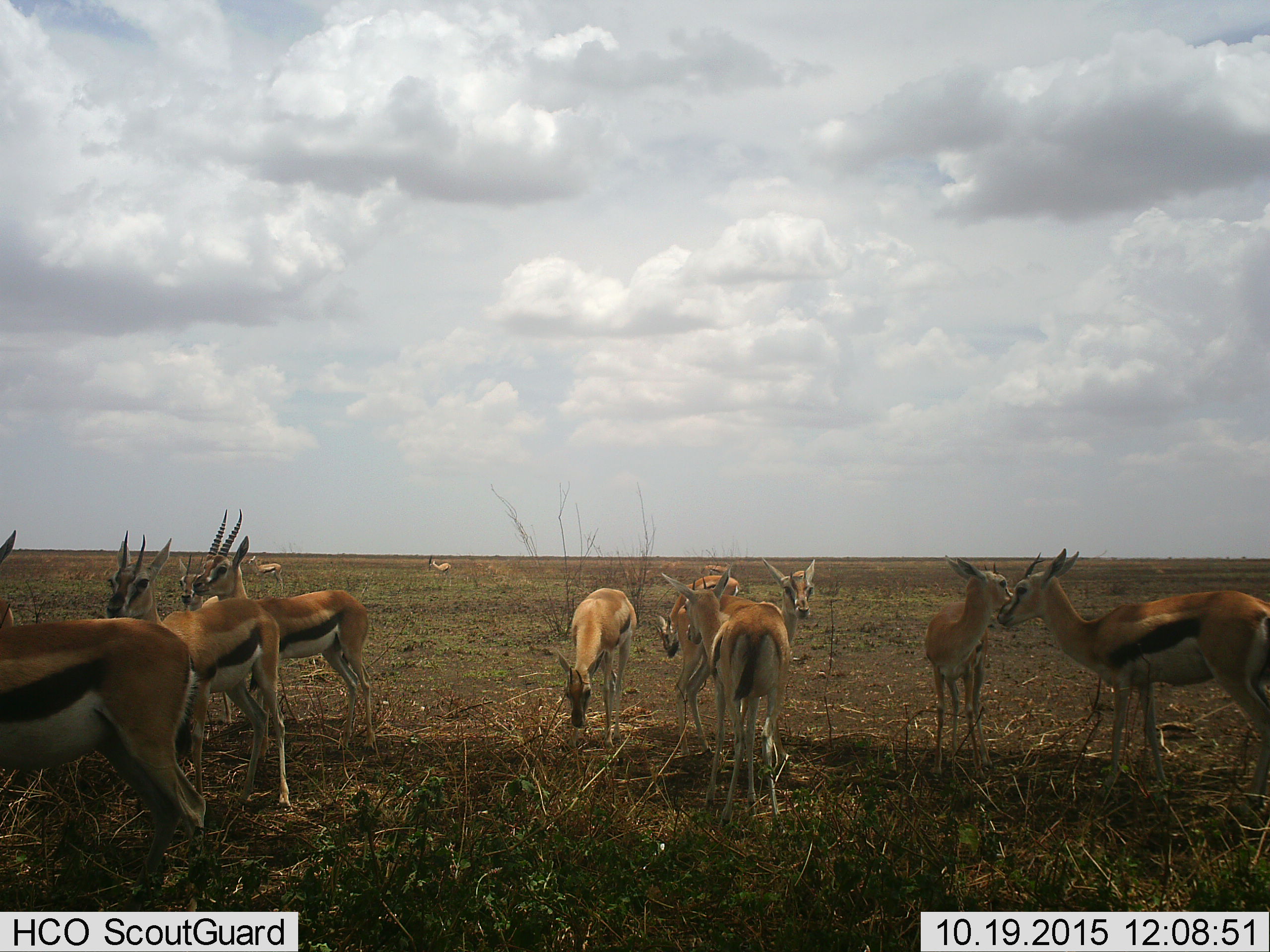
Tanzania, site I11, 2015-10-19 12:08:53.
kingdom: Animalia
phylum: Chordata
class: Mammalia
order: Artiodactyla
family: Bovidae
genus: Eudorcas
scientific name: Eudorcas thomsonii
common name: thomson's gazelle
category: gazellethomsons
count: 11-50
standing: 100%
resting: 0%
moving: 0%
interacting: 12%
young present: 25%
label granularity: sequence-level